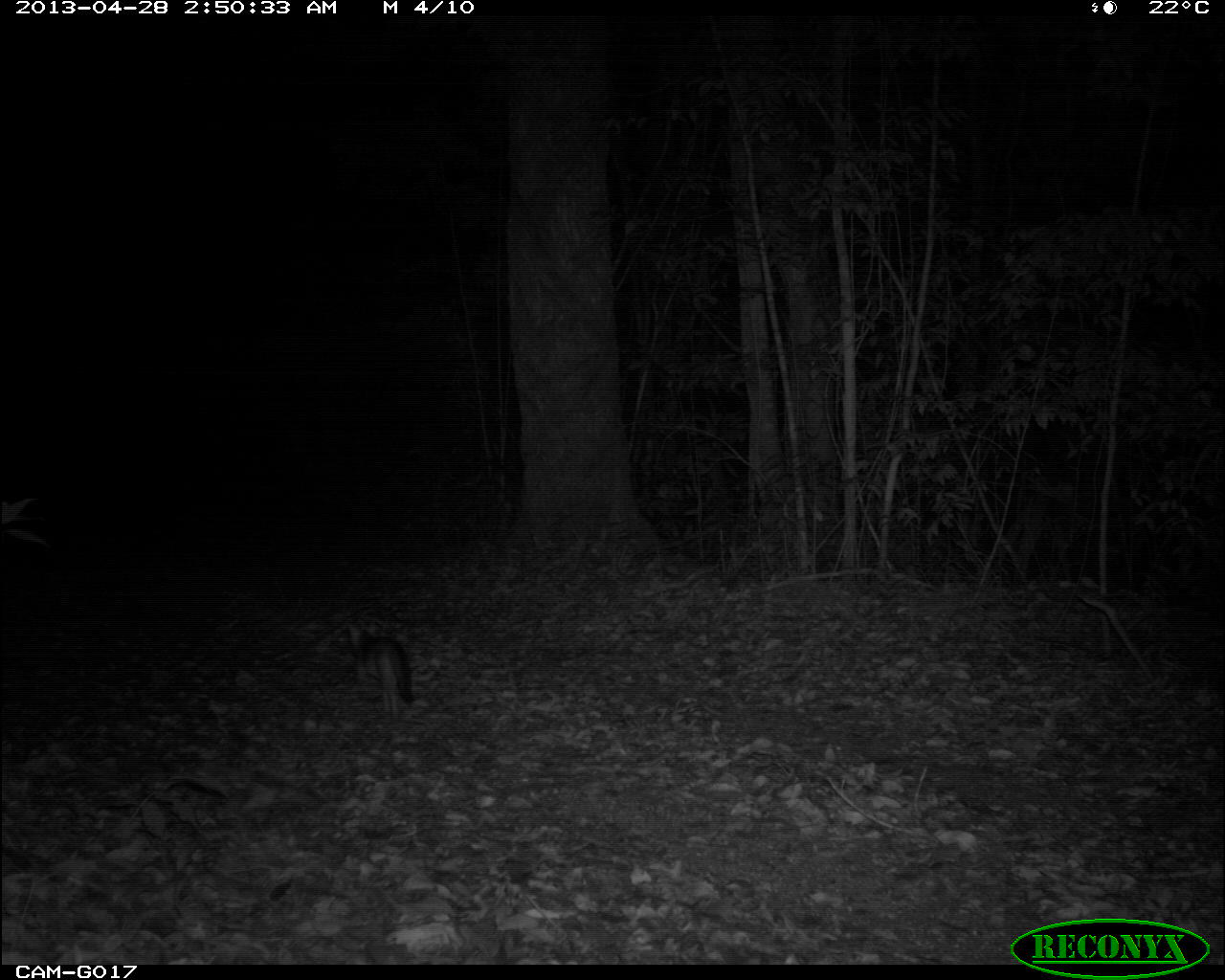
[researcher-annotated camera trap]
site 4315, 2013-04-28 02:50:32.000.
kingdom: Animalia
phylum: Chordata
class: Mammalia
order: Carnivora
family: Canidae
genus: Urocyon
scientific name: Urocyon cinereoargenteus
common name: gray fox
Urocyon cinereoargenteus (gray fox), count 1.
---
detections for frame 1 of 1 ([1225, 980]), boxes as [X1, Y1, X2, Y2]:
urocyon cinereoargenteus: [348, 618, 415, 719]